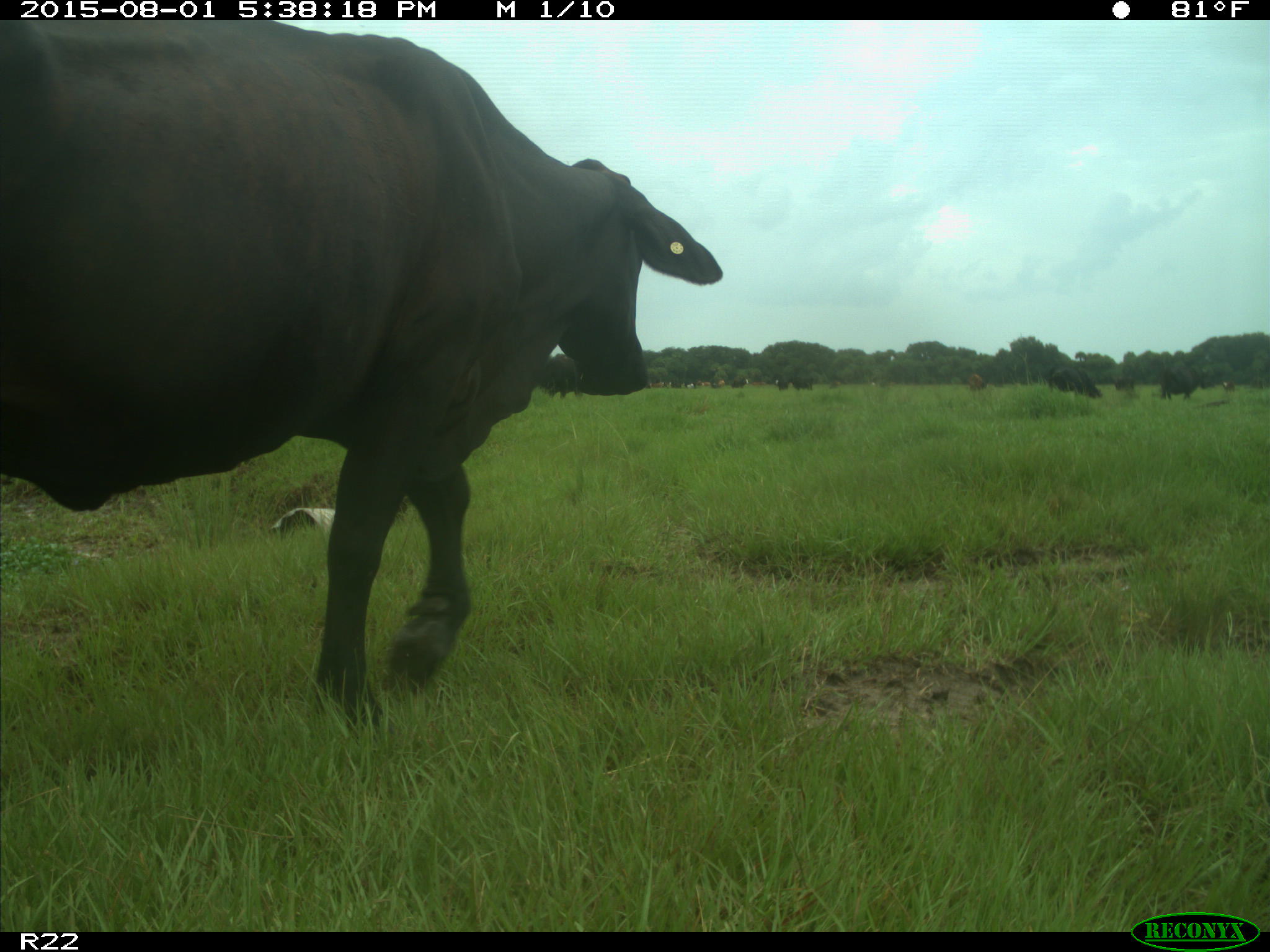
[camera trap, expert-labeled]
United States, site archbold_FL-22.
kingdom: Animalia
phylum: Chordata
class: Mammalia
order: Artiodactyla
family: Bovidae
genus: Bos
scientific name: Bos taurus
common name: domestic cow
Bos taurus (domestic cow).